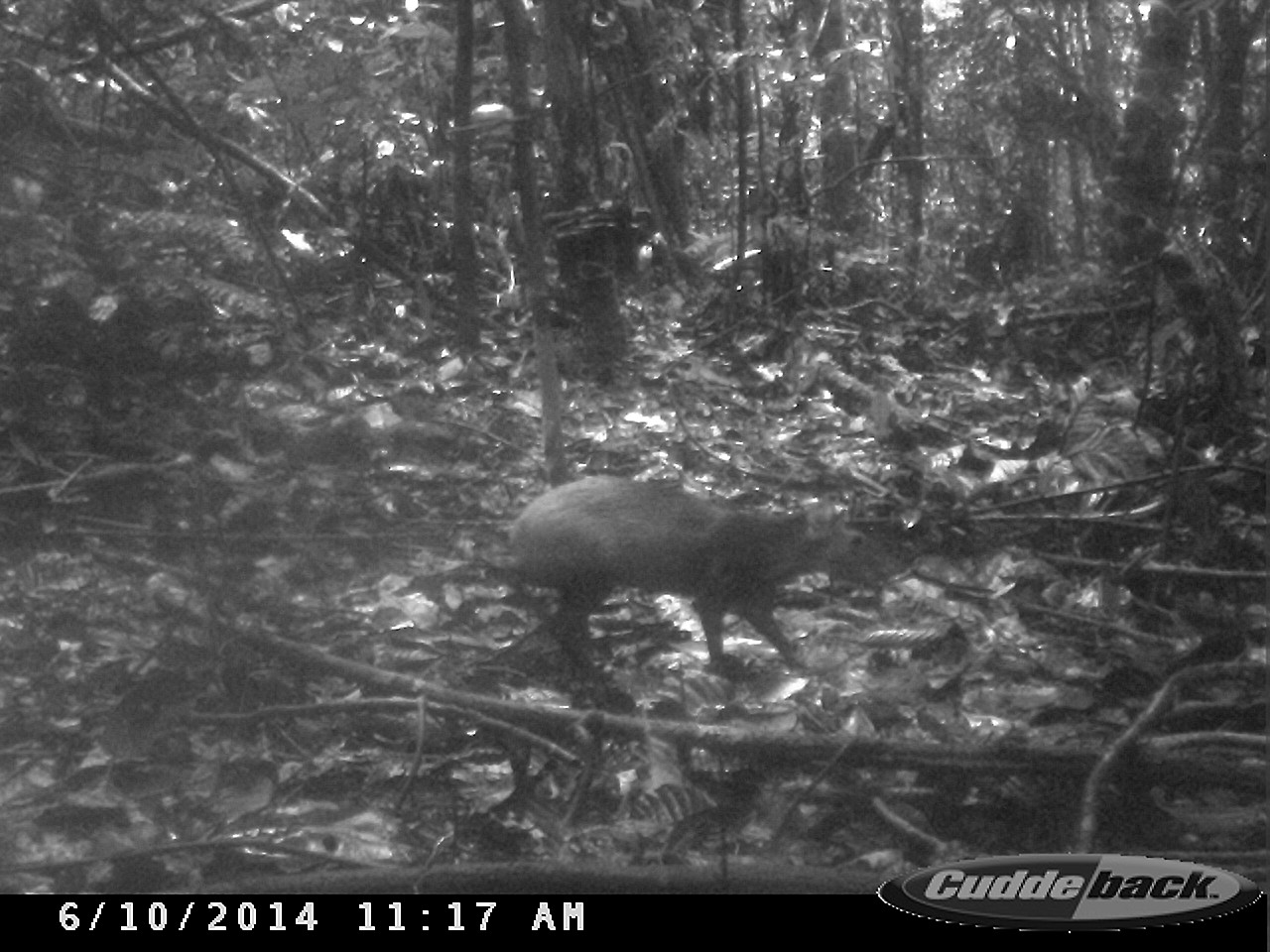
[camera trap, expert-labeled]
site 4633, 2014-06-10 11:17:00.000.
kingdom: Animalia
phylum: Chordata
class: Mammalia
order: Rodentia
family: Dasyproctidae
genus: Dasyprocta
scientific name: Dasyprocta leporina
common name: red-rumped agouti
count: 1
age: adult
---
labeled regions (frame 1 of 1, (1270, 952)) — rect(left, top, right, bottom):
dasyprocta leporina: rect(496, 476, 869, 682)